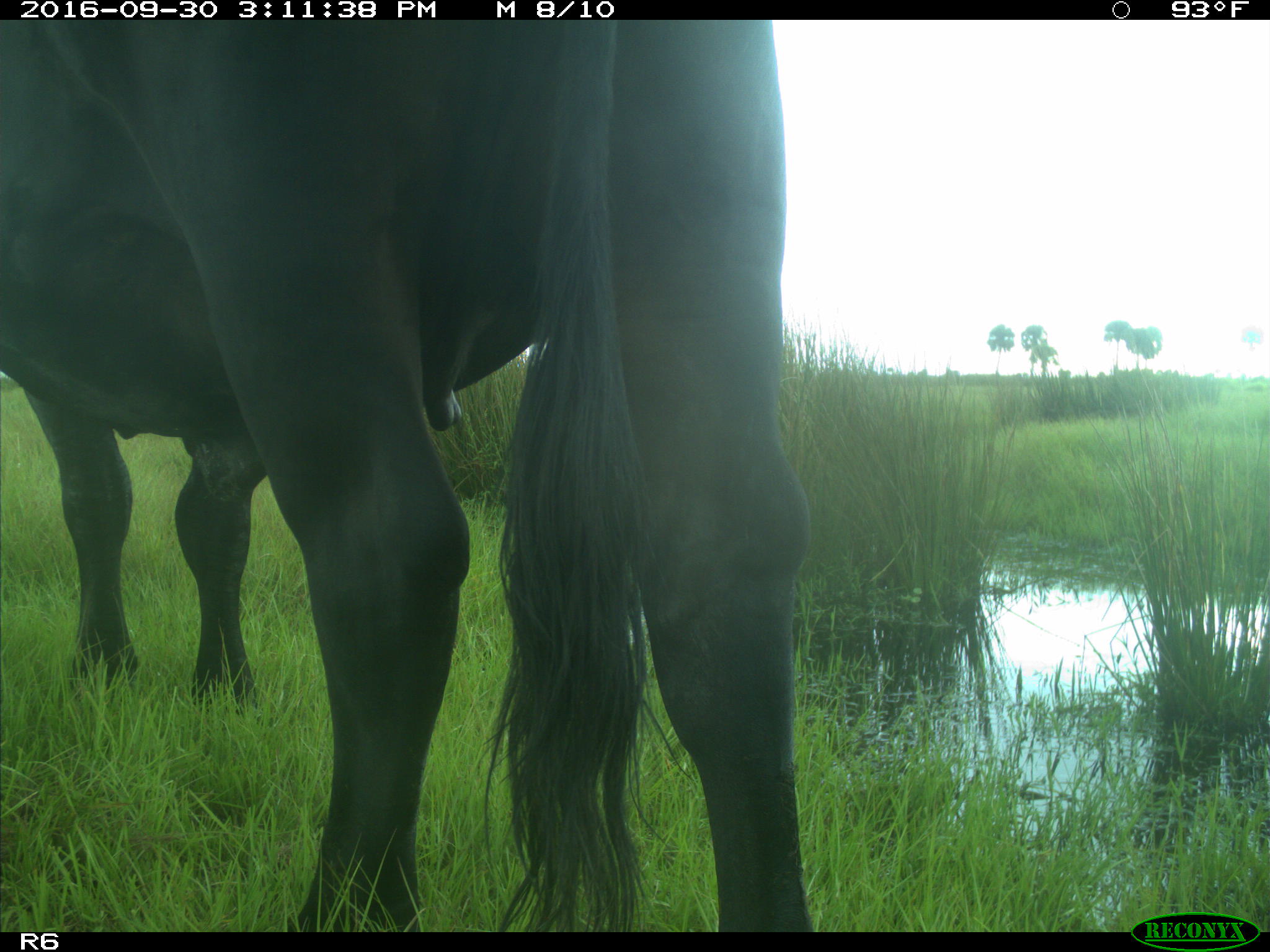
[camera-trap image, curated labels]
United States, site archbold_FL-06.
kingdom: Animalia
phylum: Chordata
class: Mammalia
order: Artiodactyla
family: Bovidae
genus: Bos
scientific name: Bos taurus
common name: domestic cow